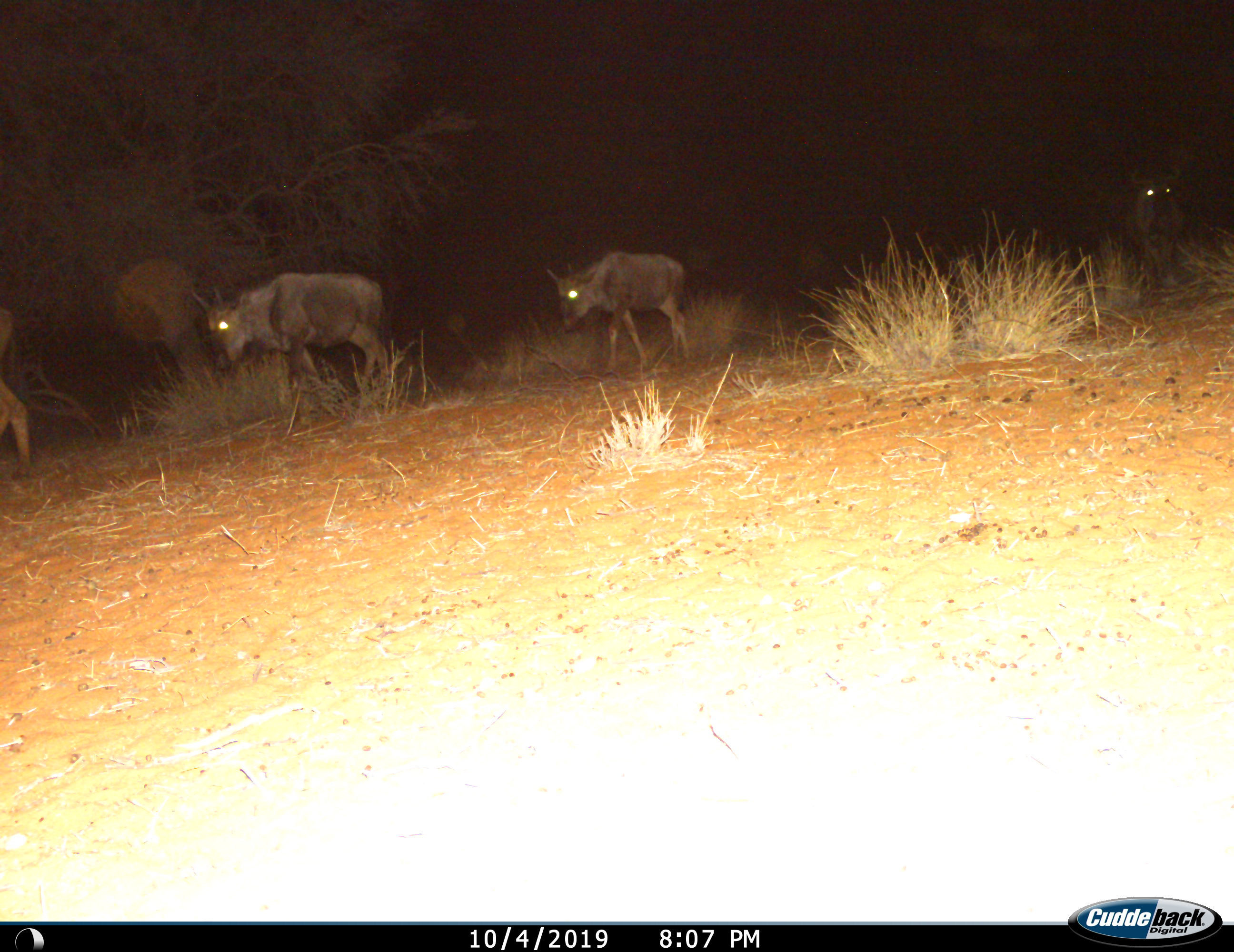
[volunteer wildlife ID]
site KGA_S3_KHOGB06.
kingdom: Animalia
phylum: Chordata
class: Mammalia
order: Artiodactyla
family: Bovidae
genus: Connochaetes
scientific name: Connochaetes taurinus taurinus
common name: blue wildebeest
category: wildebeestblue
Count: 4.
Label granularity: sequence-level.